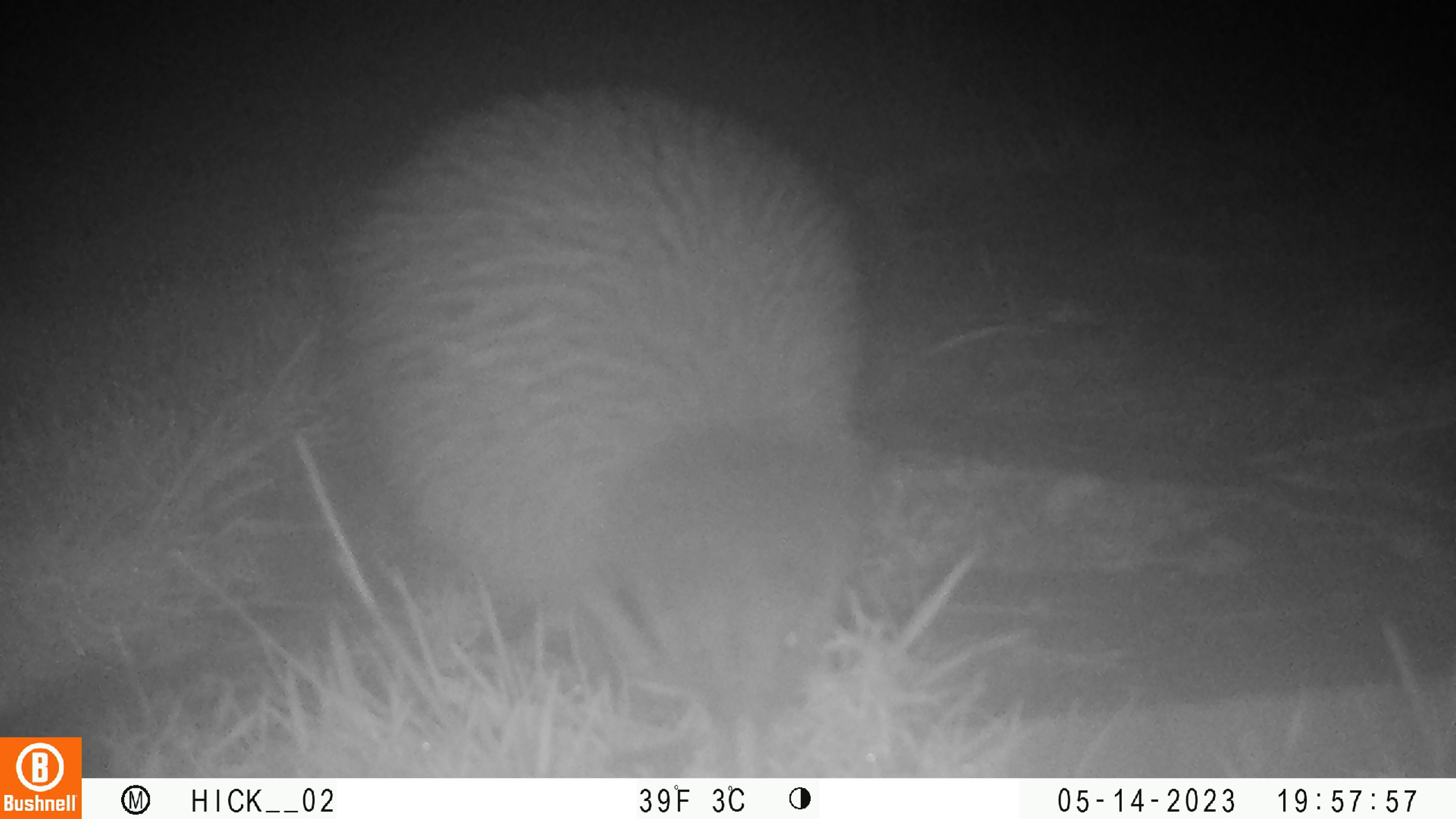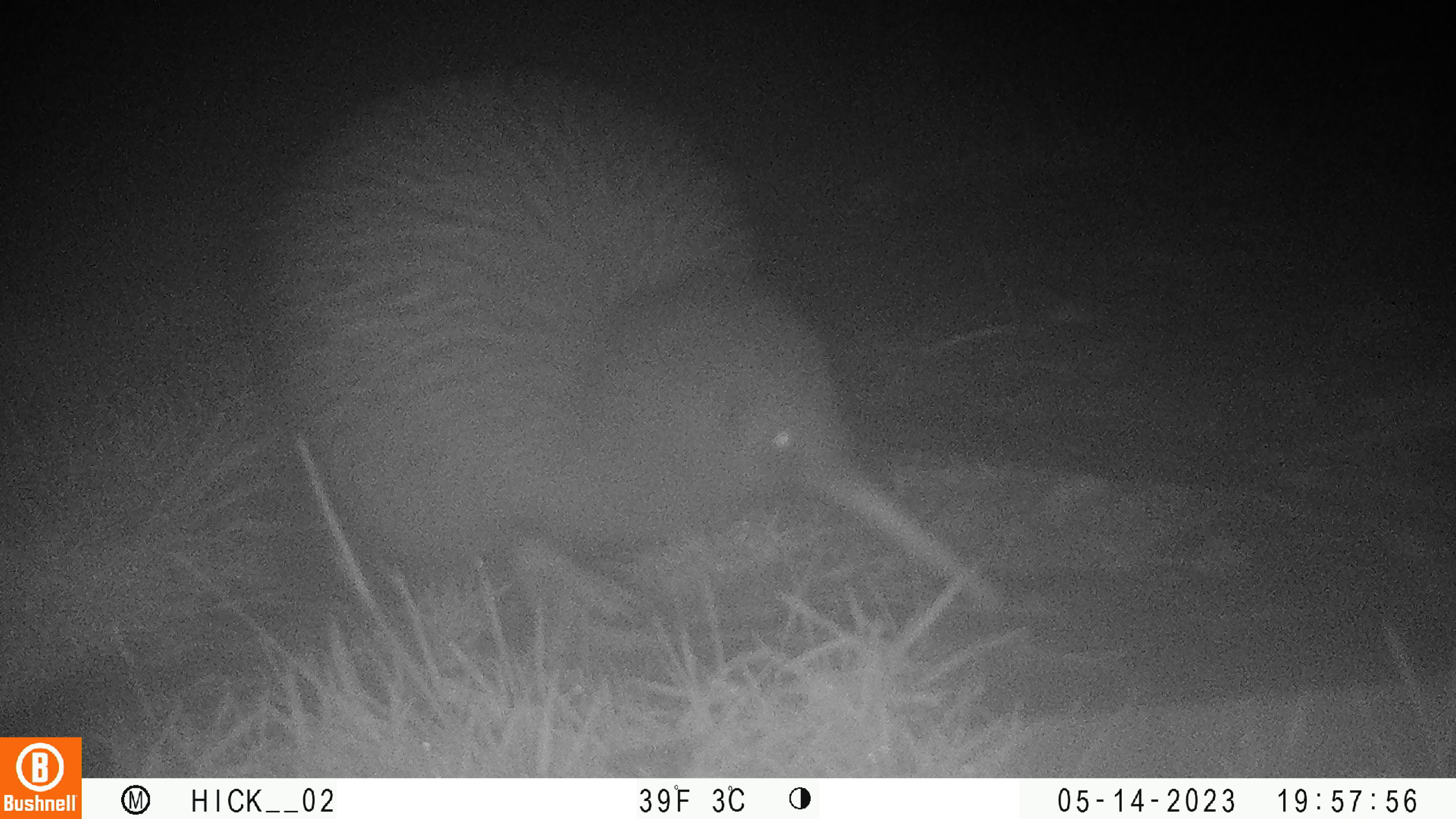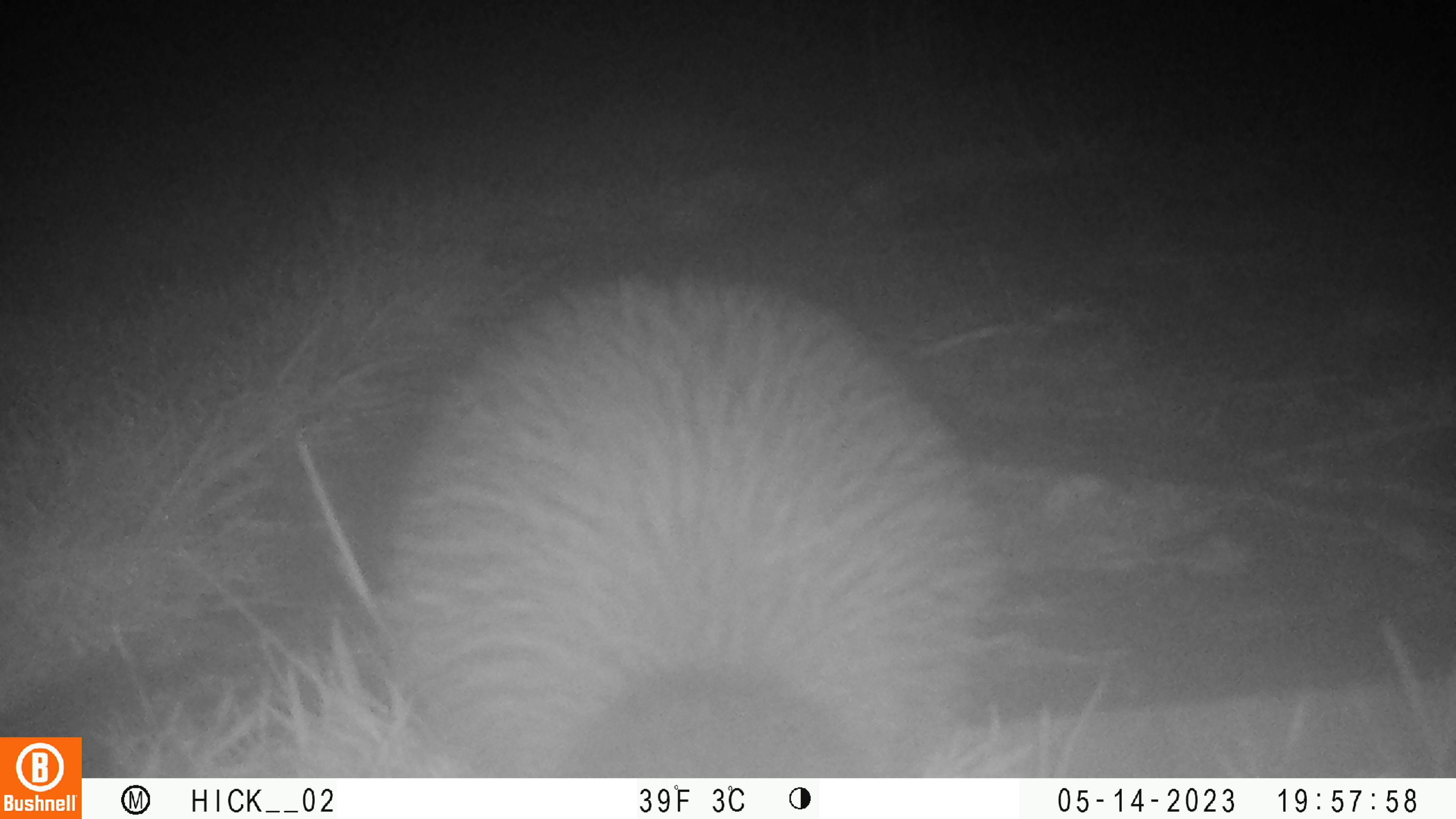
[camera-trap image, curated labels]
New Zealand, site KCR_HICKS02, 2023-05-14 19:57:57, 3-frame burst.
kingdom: Animalia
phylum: Chordata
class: Aves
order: Apterygiformes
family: Apterygidae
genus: Apteryx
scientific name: Apteryx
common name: kiwi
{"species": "kiwi (Apteryx)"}